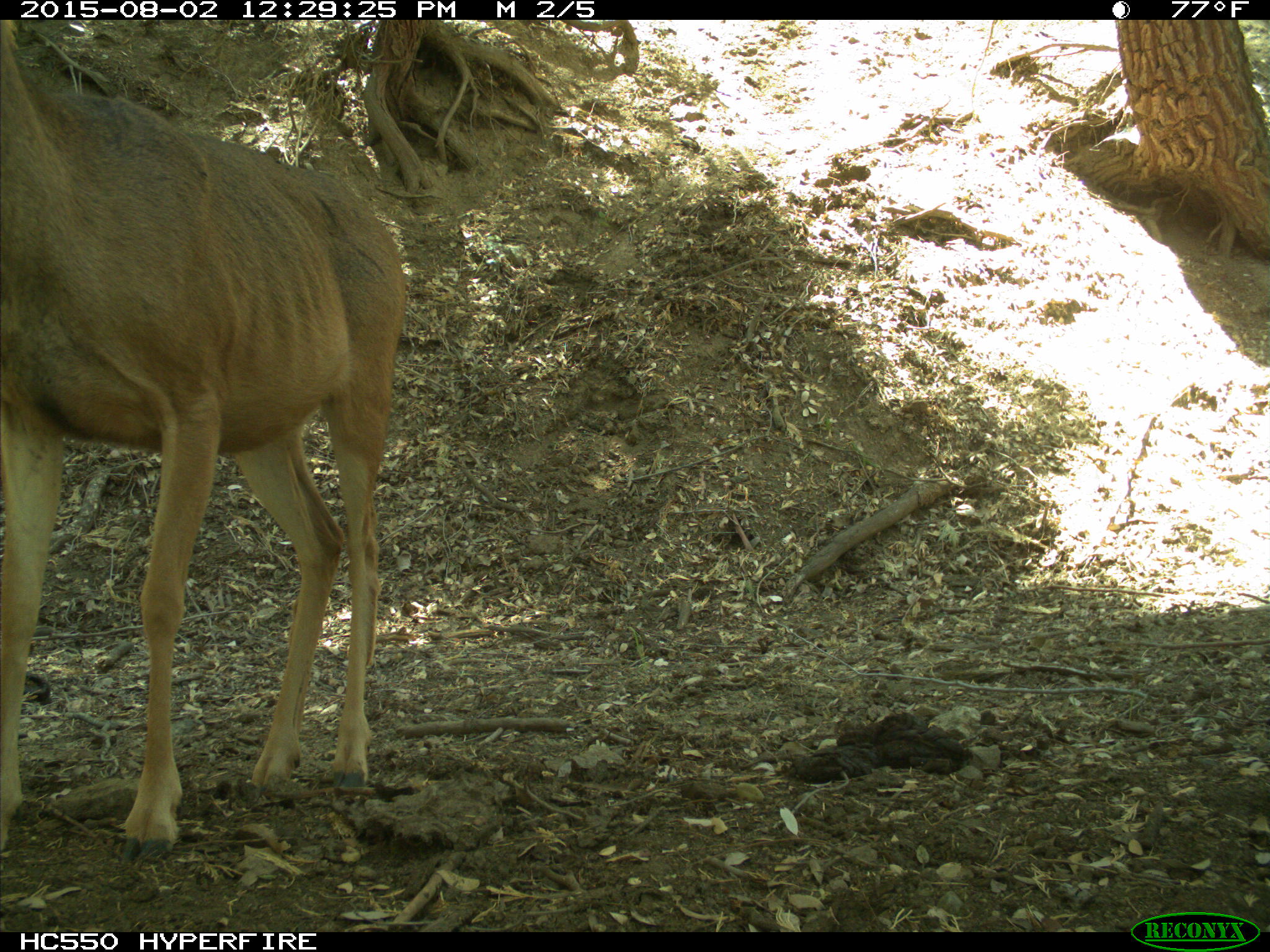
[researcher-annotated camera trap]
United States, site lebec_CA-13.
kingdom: Animalia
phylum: Chordata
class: Mammalia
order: Artiodactyla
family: Cervidae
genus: Odocoileus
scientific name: Odocoileus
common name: deer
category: unidentified deer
Unidentified deer (deer) (Odocoileus).